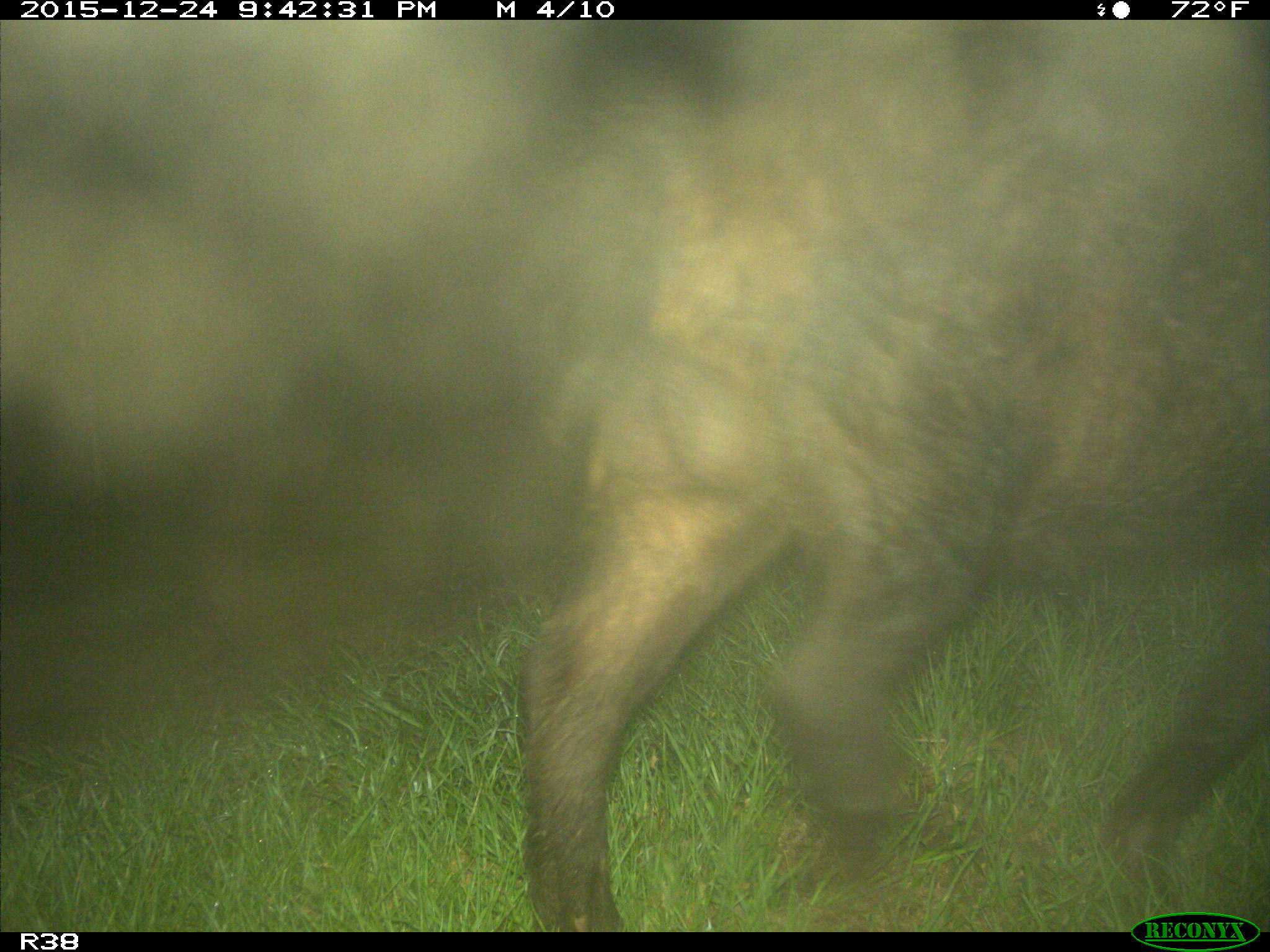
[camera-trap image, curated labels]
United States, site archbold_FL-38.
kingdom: Animalia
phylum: Chordata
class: Mammalia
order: Artiodactyla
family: Suidae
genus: Sus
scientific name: Sus scrofa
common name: wild boar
Sus scrofa (wild boar).